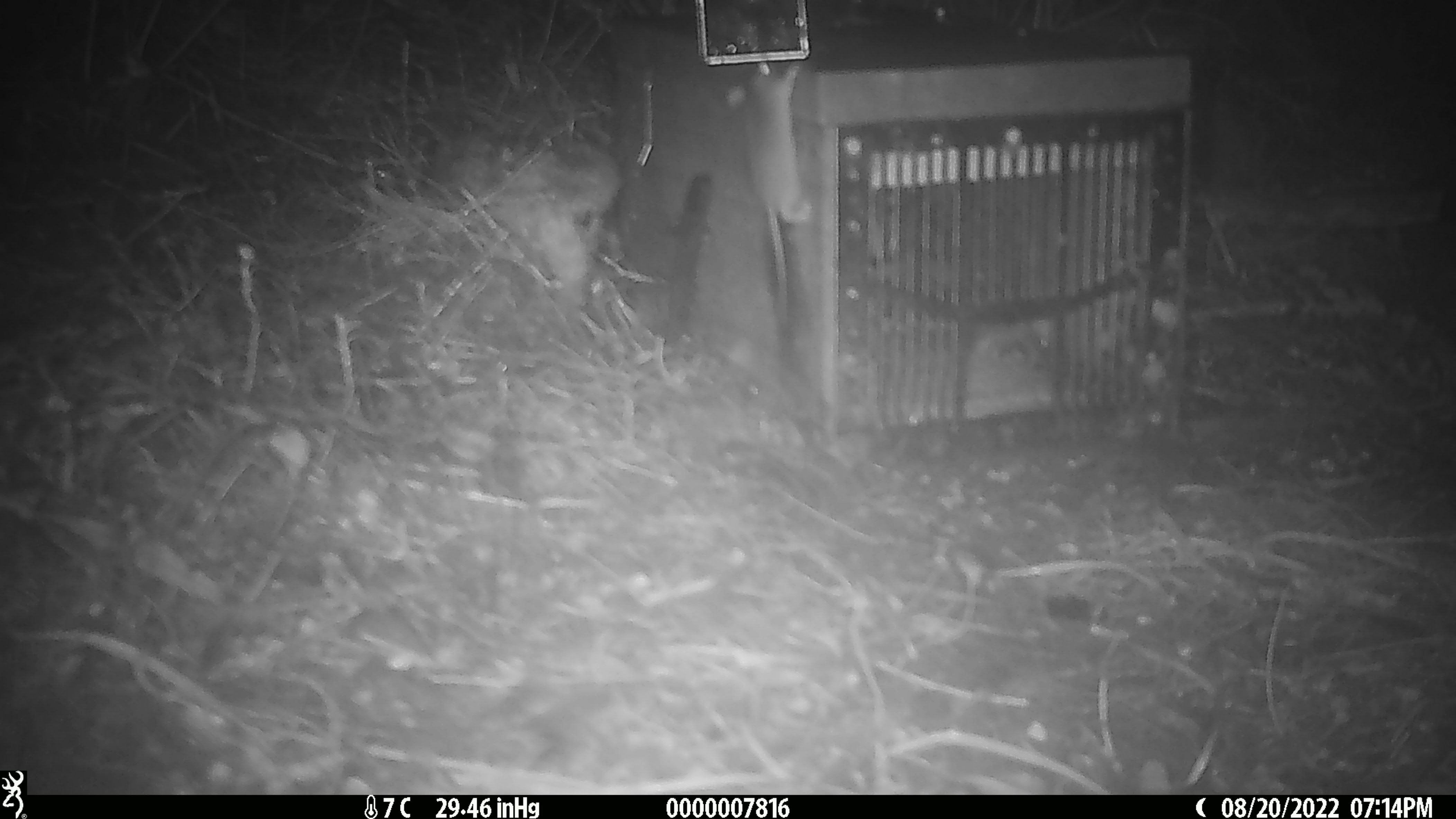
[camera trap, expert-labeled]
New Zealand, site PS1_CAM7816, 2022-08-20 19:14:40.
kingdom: Animalia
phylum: Chordata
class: Mammalia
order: Rodentia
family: Muridae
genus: Mus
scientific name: Mus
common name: mouse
Mouse (Mus).